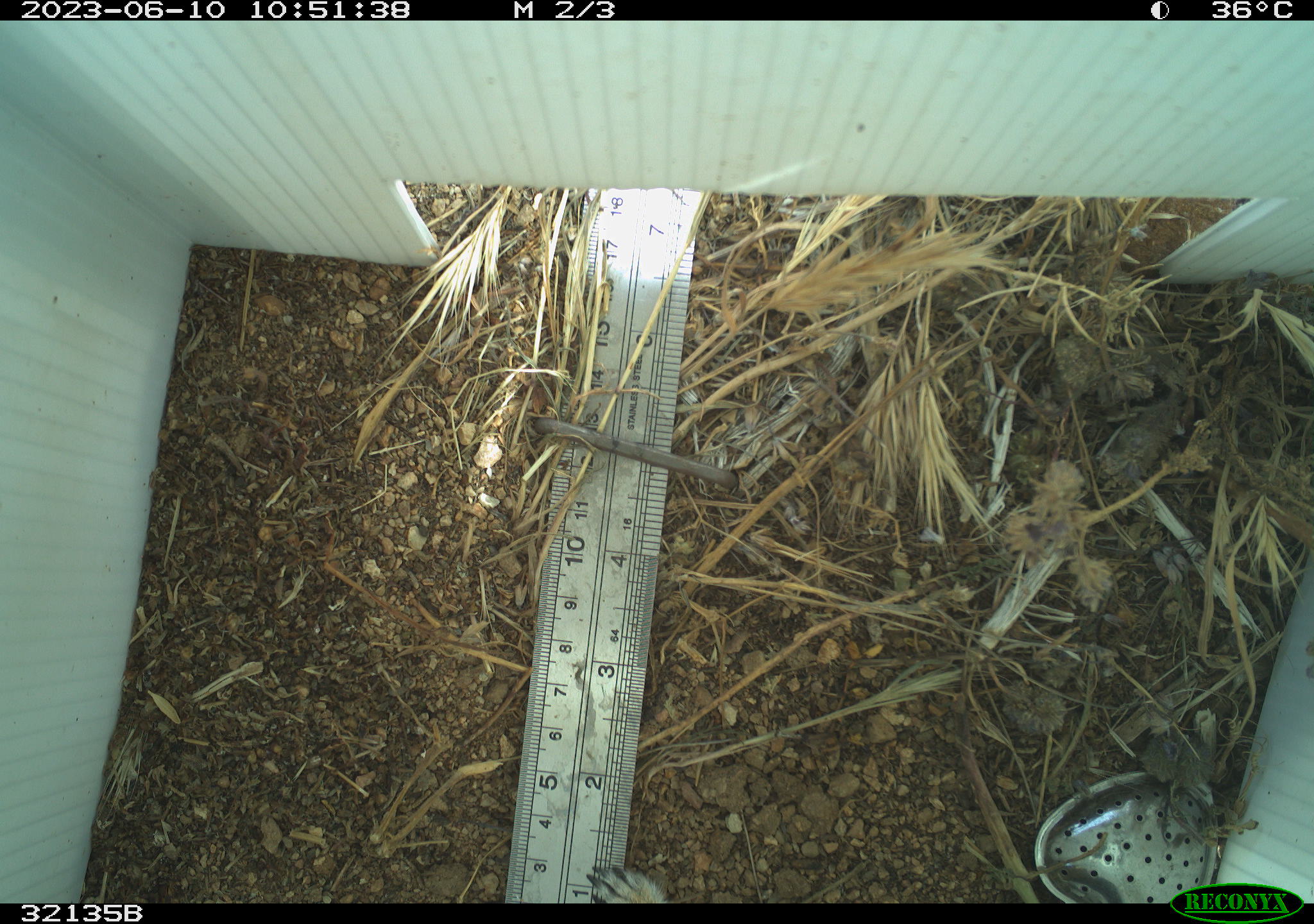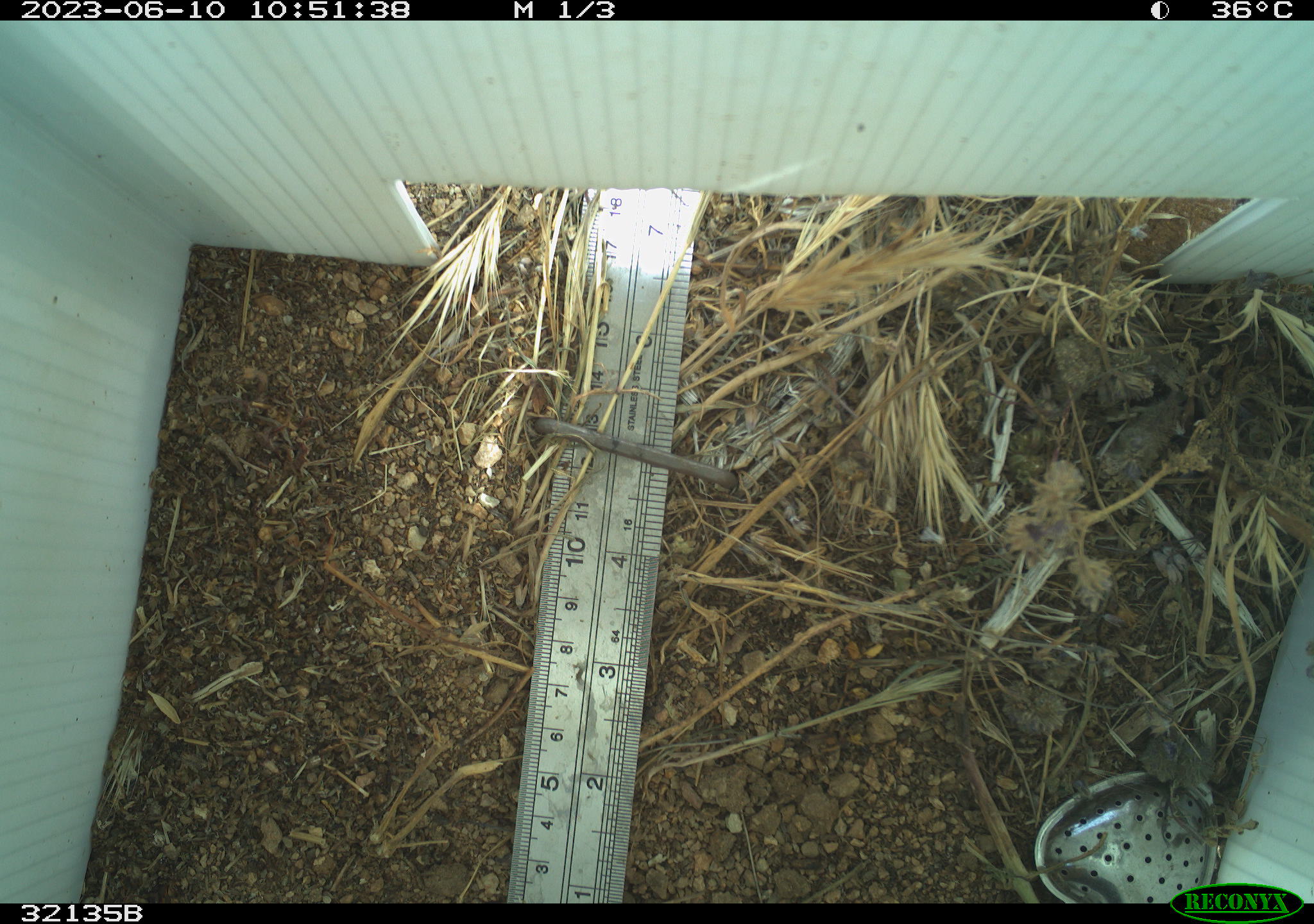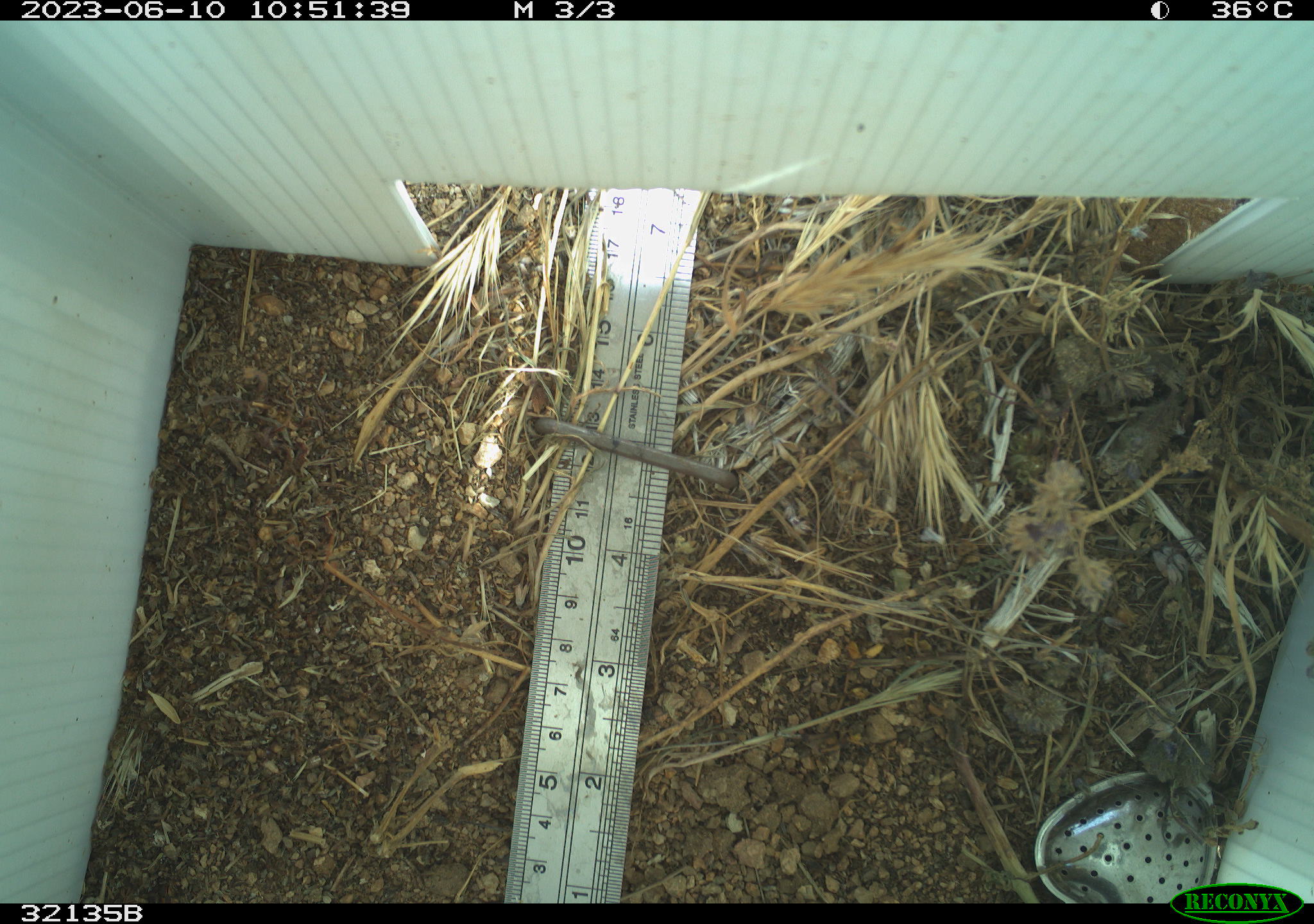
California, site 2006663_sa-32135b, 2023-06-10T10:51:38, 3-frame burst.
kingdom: Animalia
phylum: Chordata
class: Mammalia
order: Rodentia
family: Sciuridae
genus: Ammospermophilus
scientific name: Ammospermophilus leucurus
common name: white-tailed antelope squirrel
White-tailed antelope squirrel (Ammospermophilus leucurus).